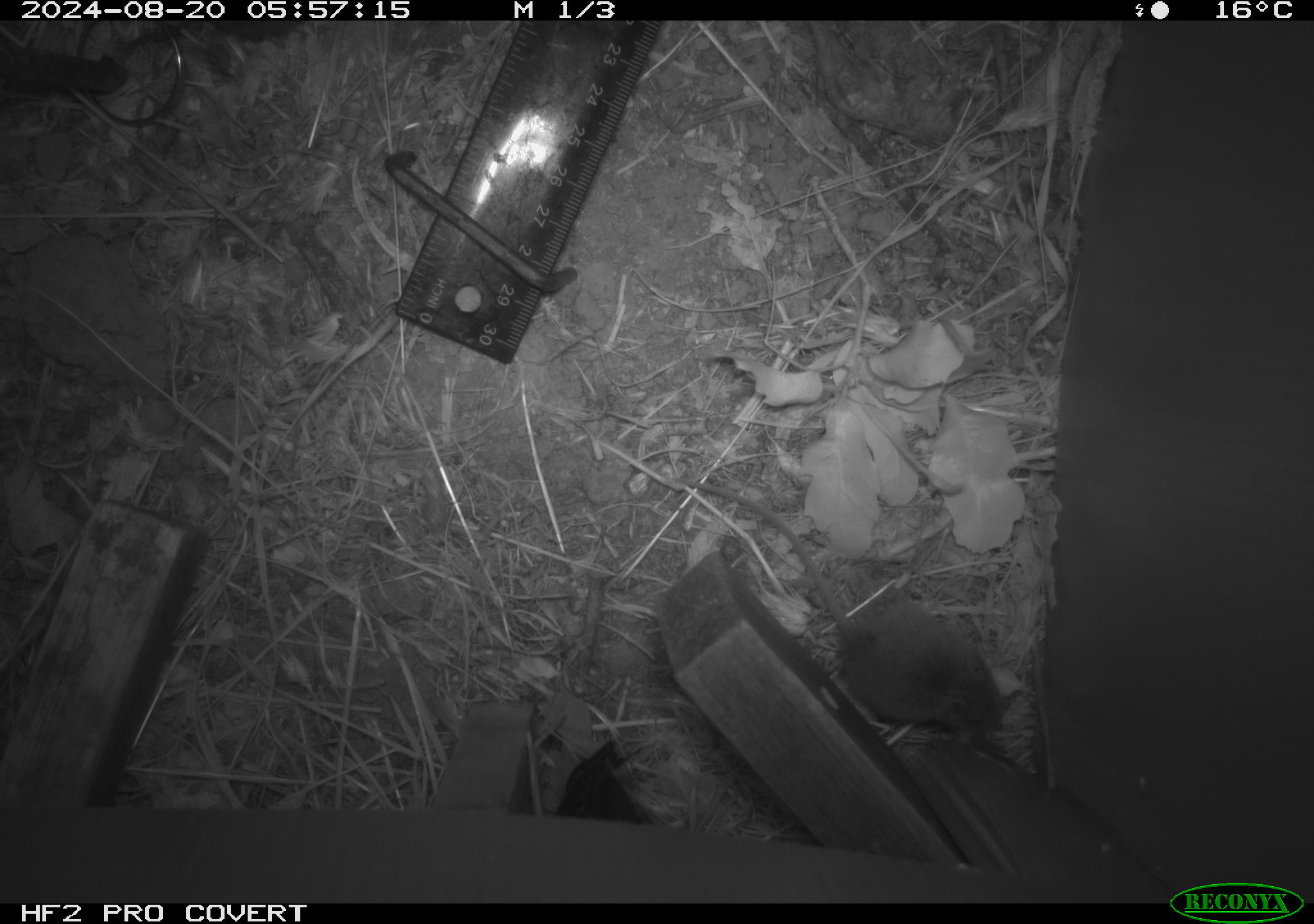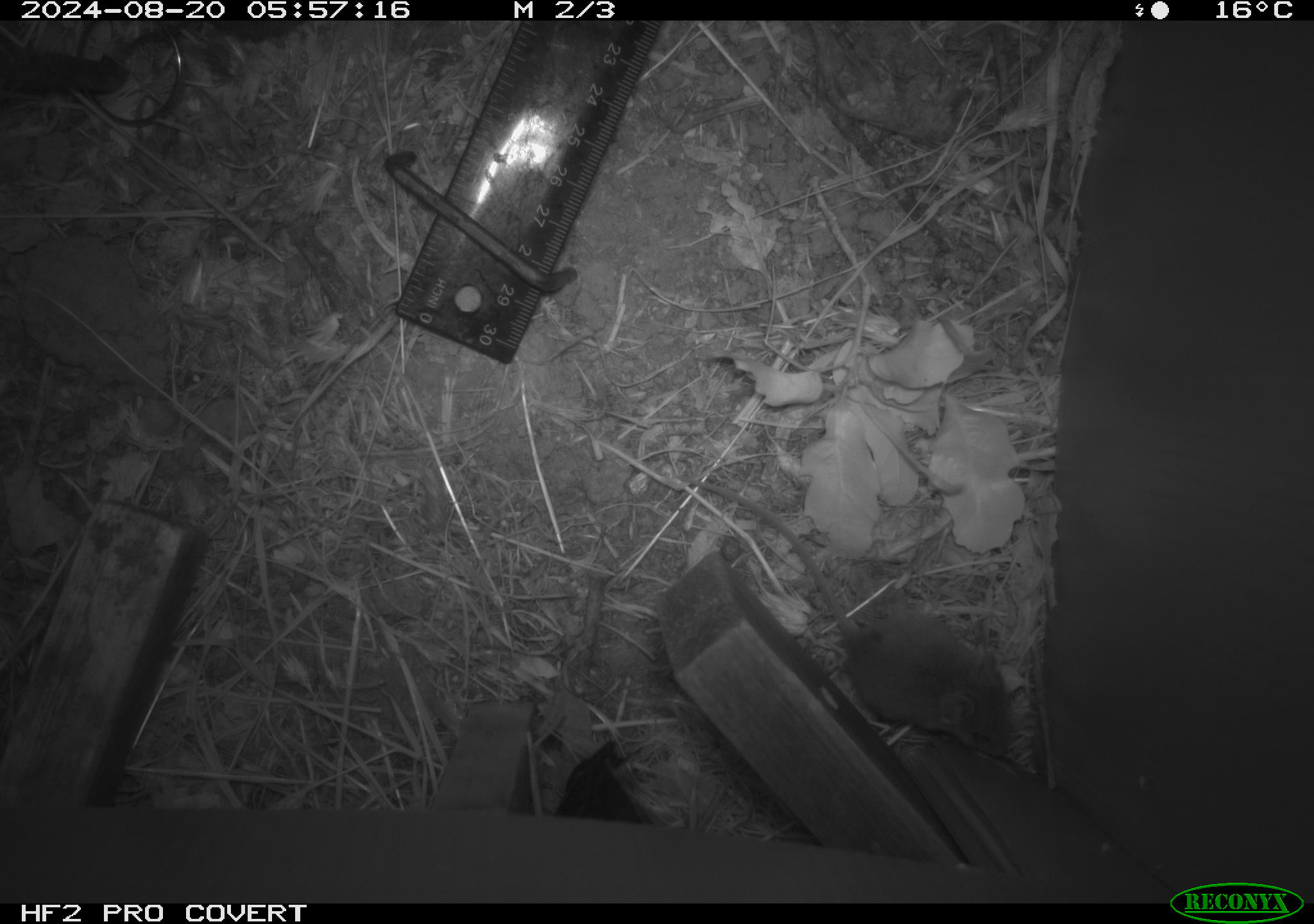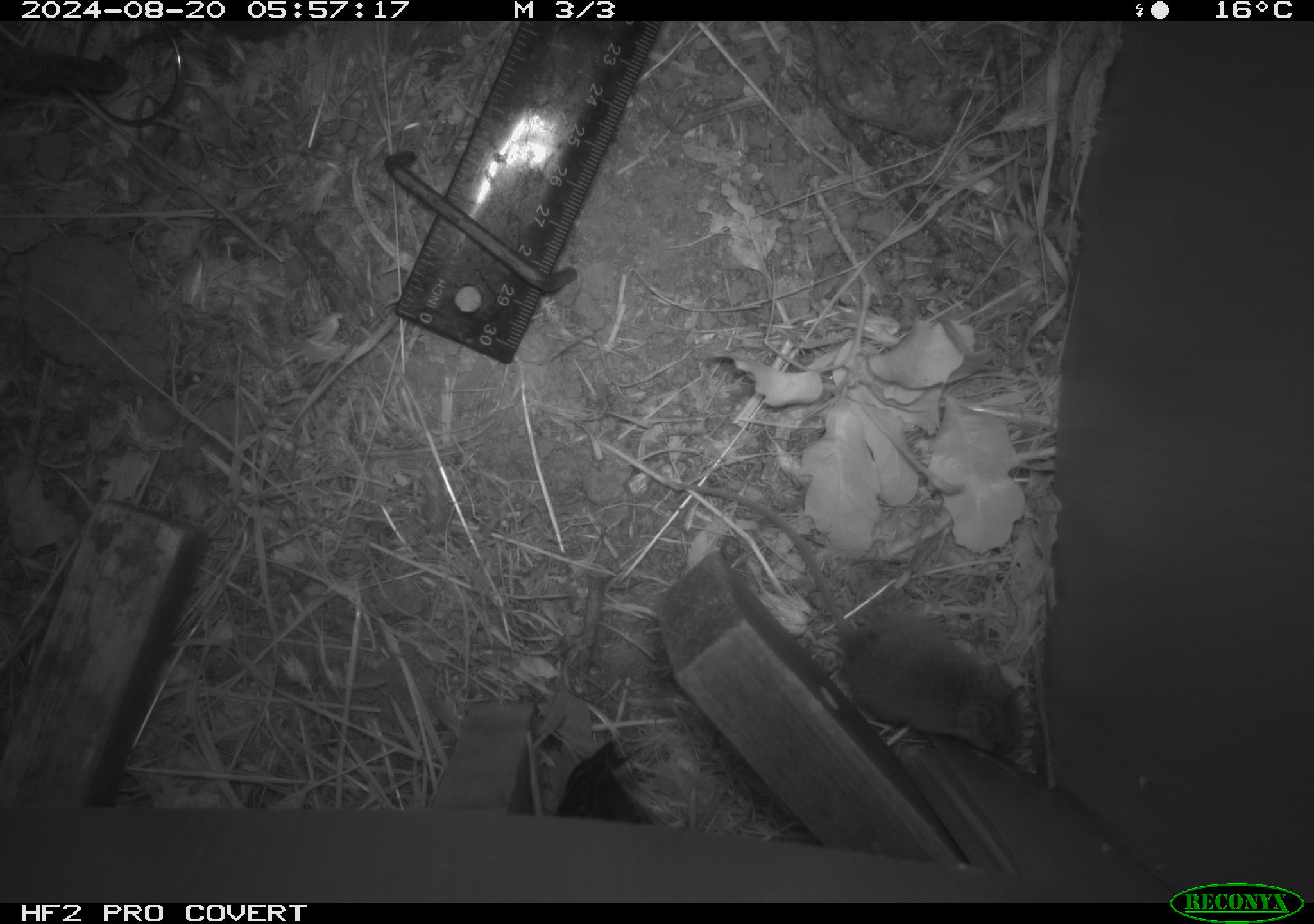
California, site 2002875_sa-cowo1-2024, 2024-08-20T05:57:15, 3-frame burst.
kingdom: Animalia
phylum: Chordata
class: Mammalia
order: Rodentia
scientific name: Rodentia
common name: mouse species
Mouse species (Rodentia).